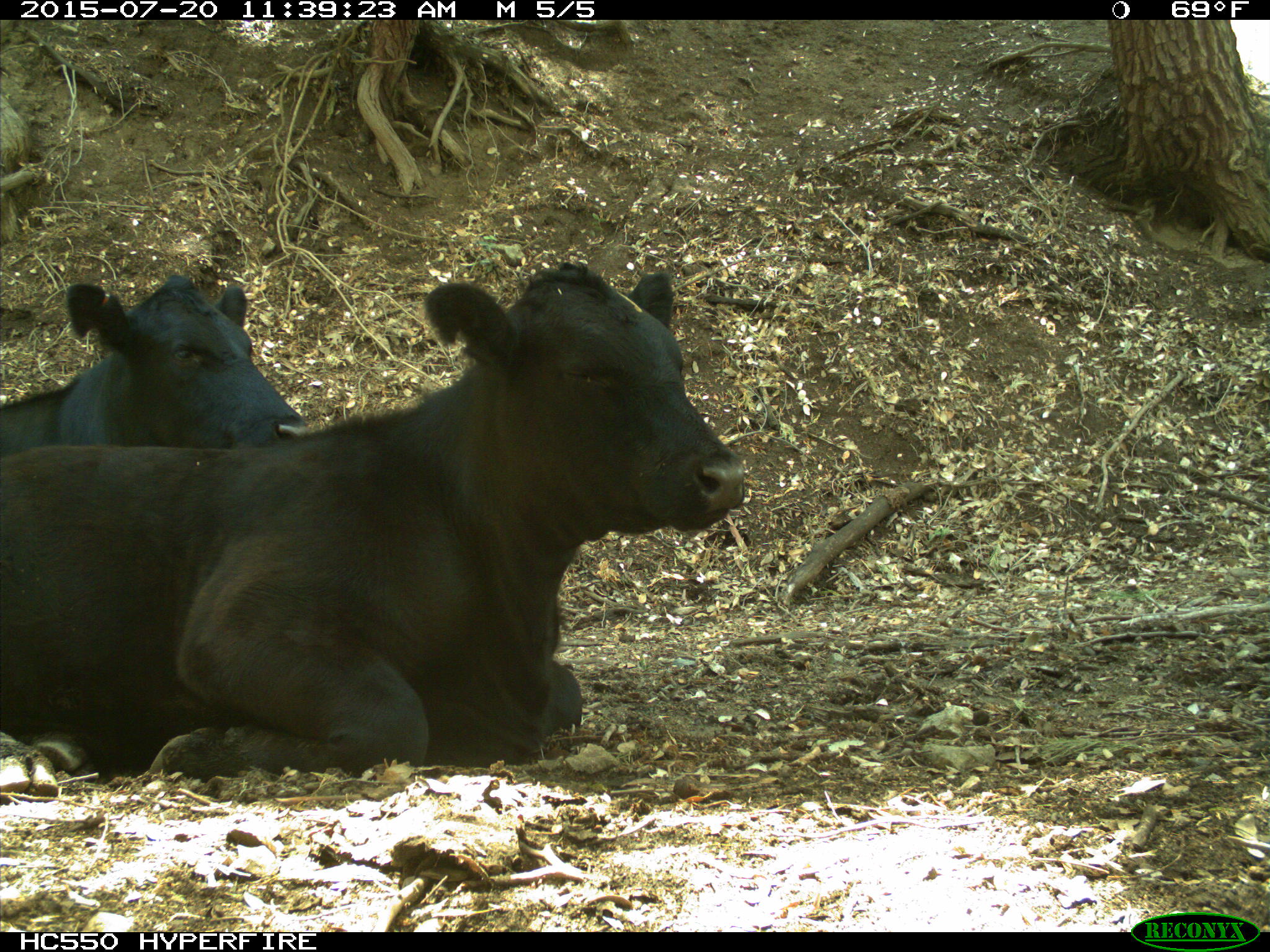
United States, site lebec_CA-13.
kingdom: Animalia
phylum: Chordata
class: Mammalia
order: Artiodactyla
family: Bovidae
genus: Bos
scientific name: Bos taurus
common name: domestic cow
Bos taurus (domestic cow).